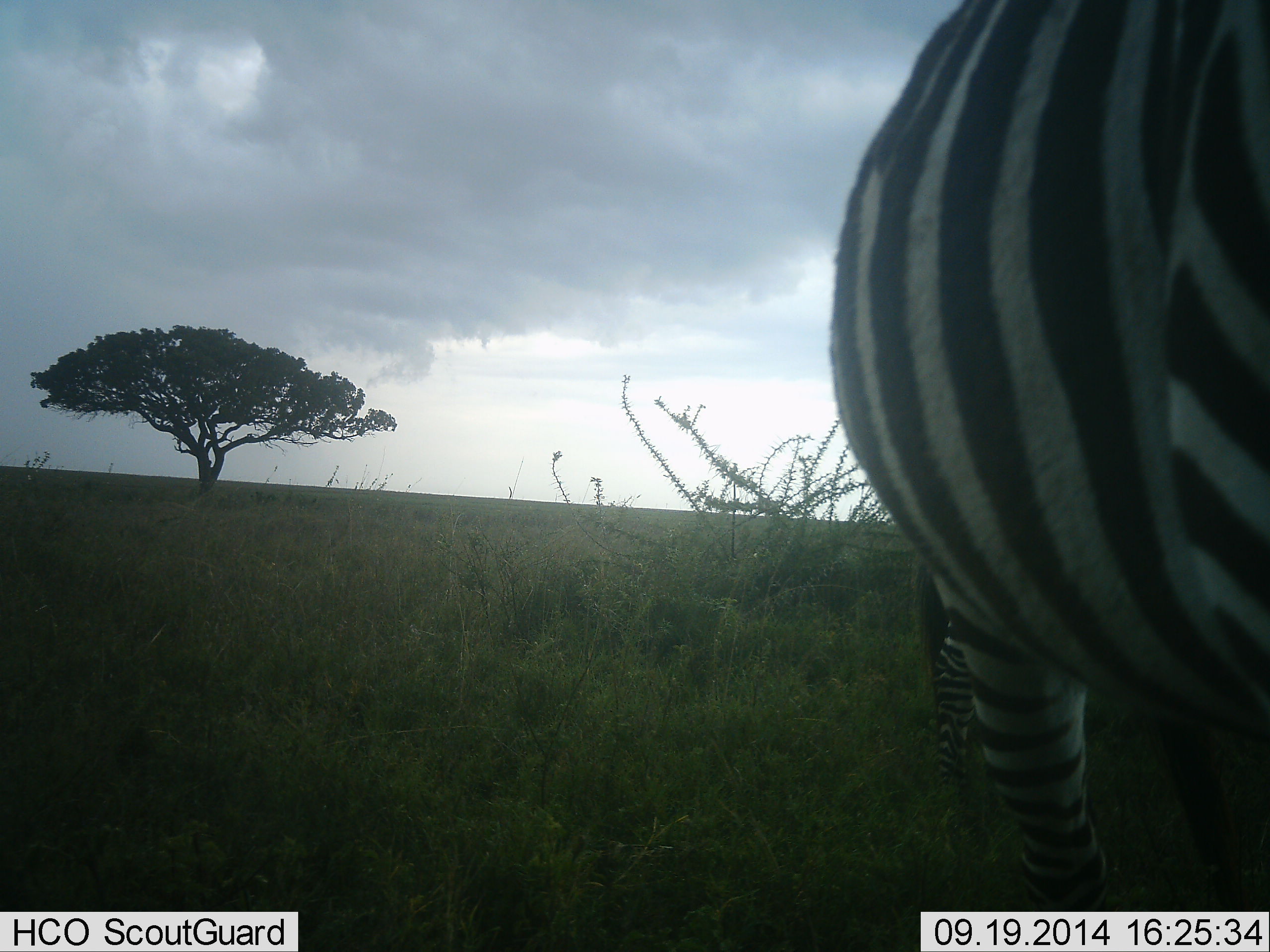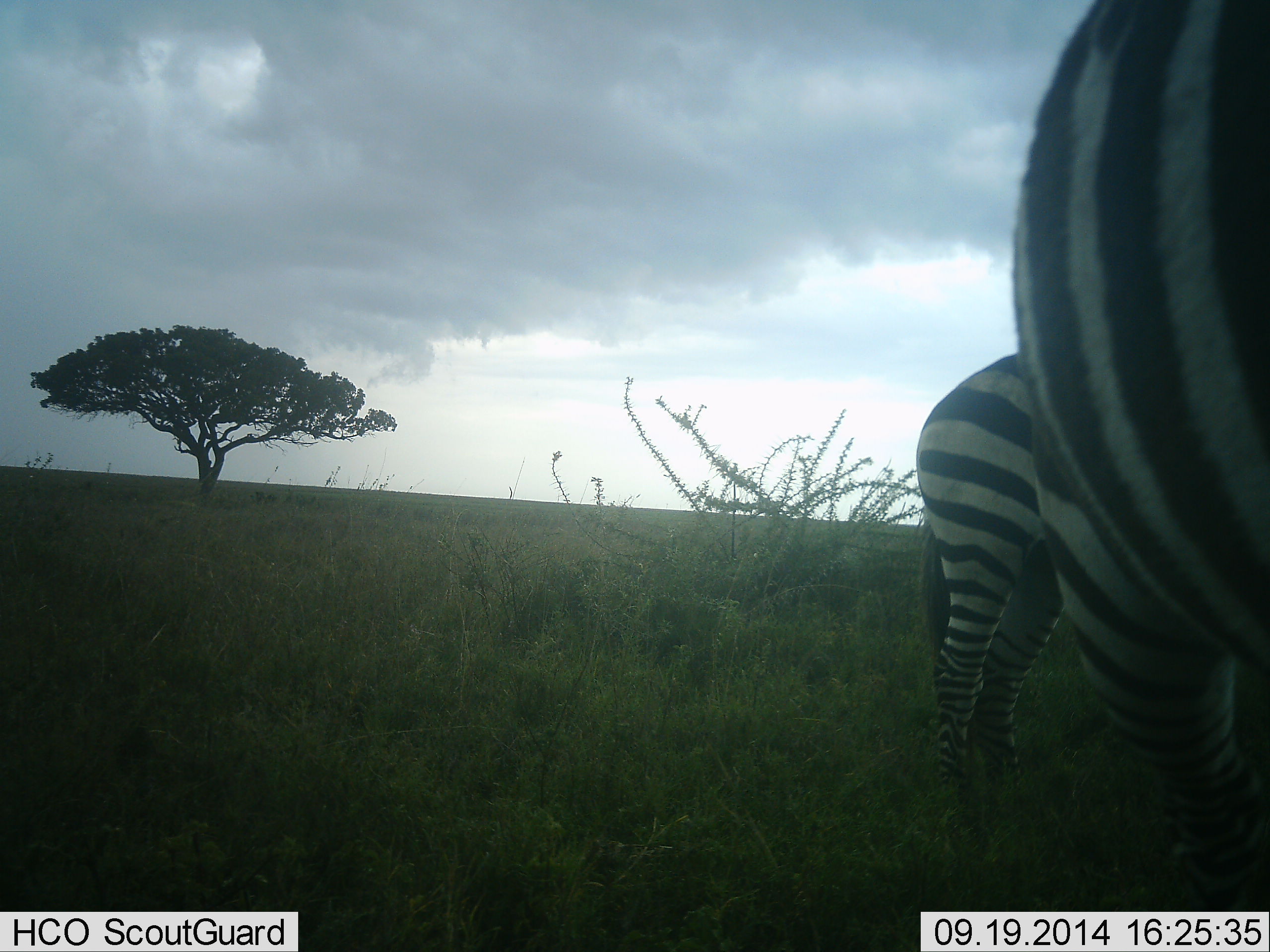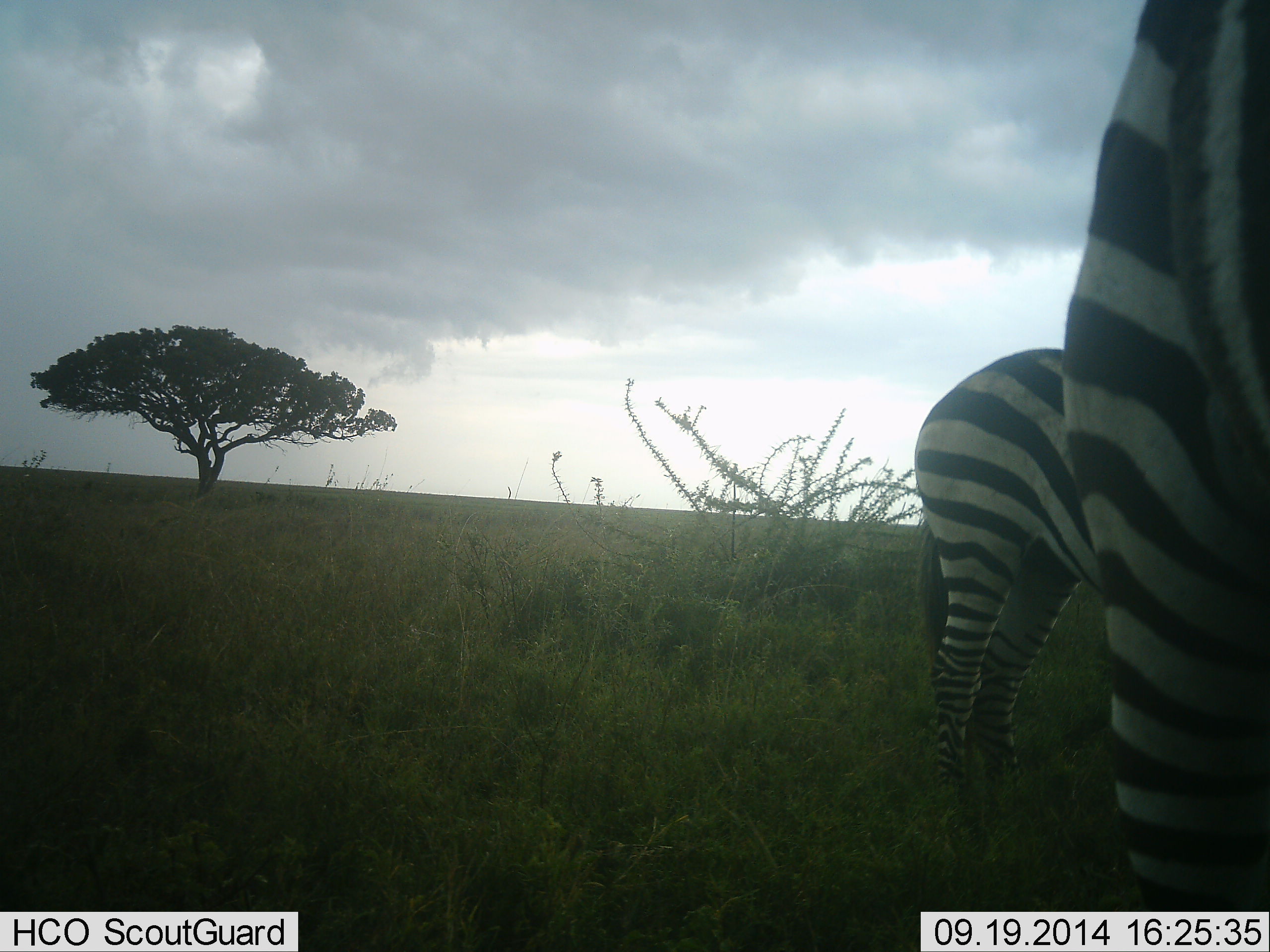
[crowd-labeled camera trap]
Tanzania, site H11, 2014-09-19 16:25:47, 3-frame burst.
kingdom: Animalia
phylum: Chordata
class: Mammalia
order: Perissodactyla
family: Equidae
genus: Equus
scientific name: Equus quagga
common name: plains zebra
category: zebra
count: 2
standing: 70%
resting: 0%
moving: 20%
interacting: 0%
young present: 0%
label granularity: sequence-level